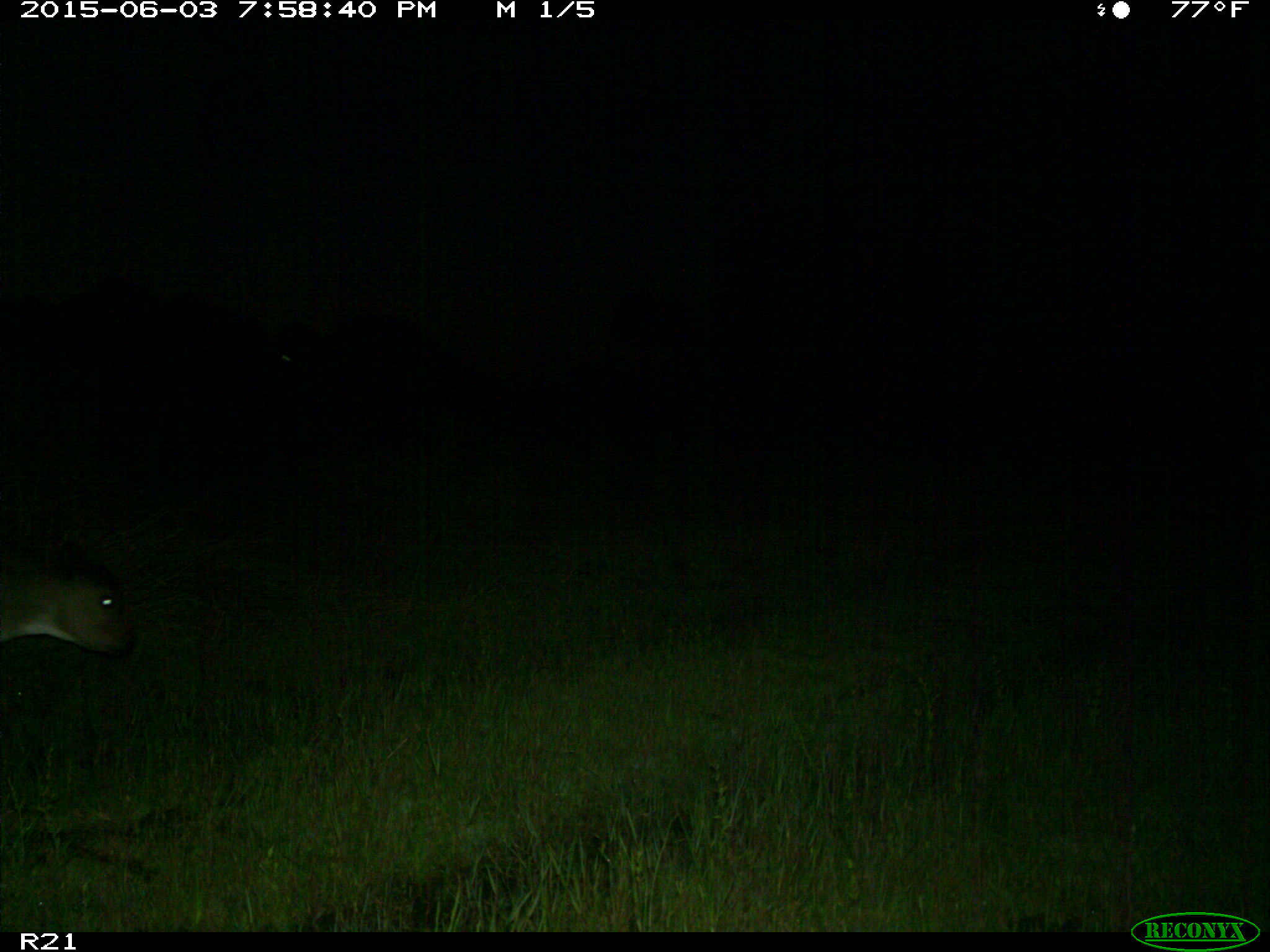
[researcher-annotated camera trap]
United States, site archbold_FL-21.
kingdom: Animalia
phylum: Chordata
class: Mammalia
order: Artiodactyla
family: Bovidae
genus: Bos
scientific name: Bos taurus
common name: domestic cow